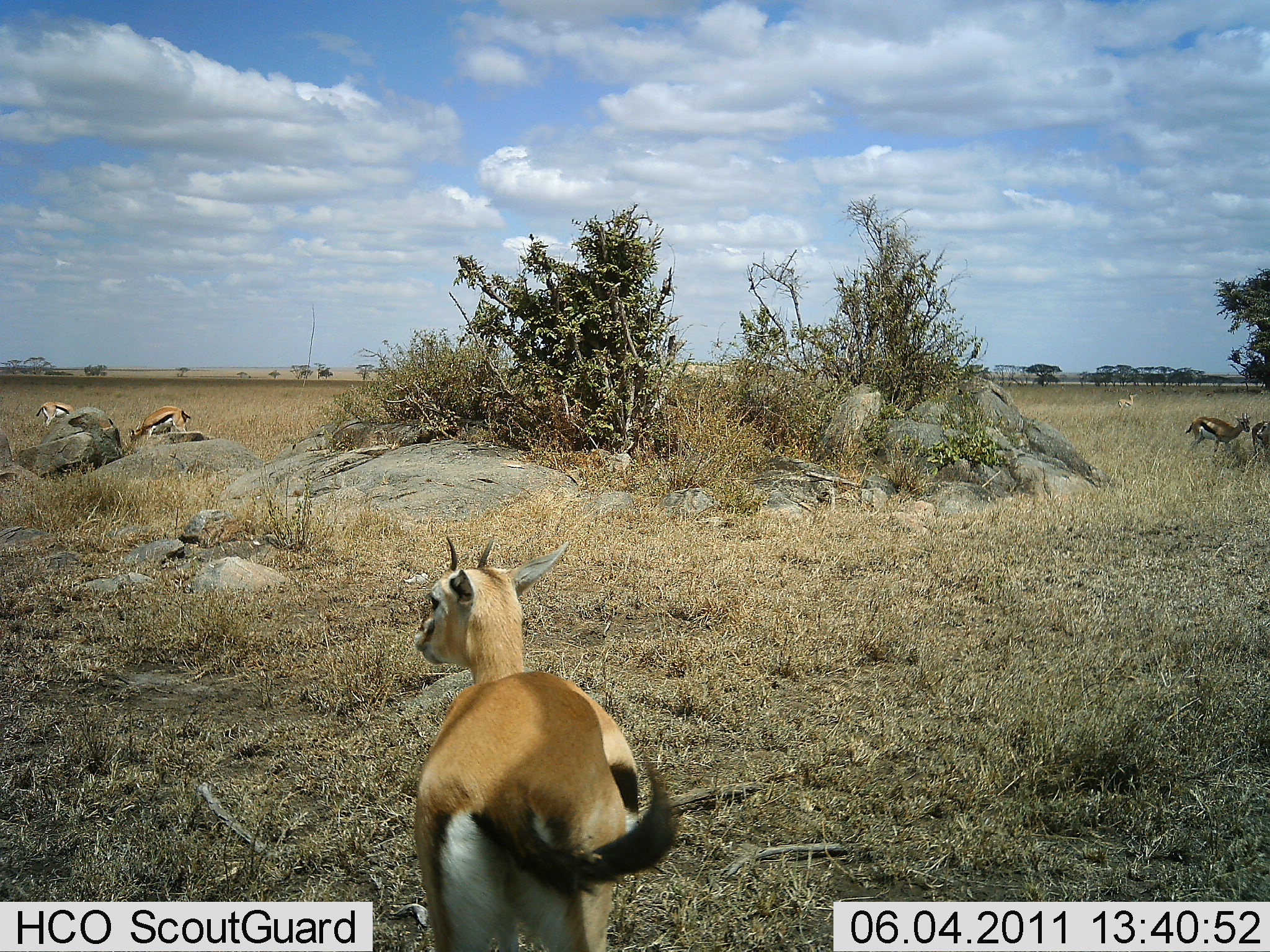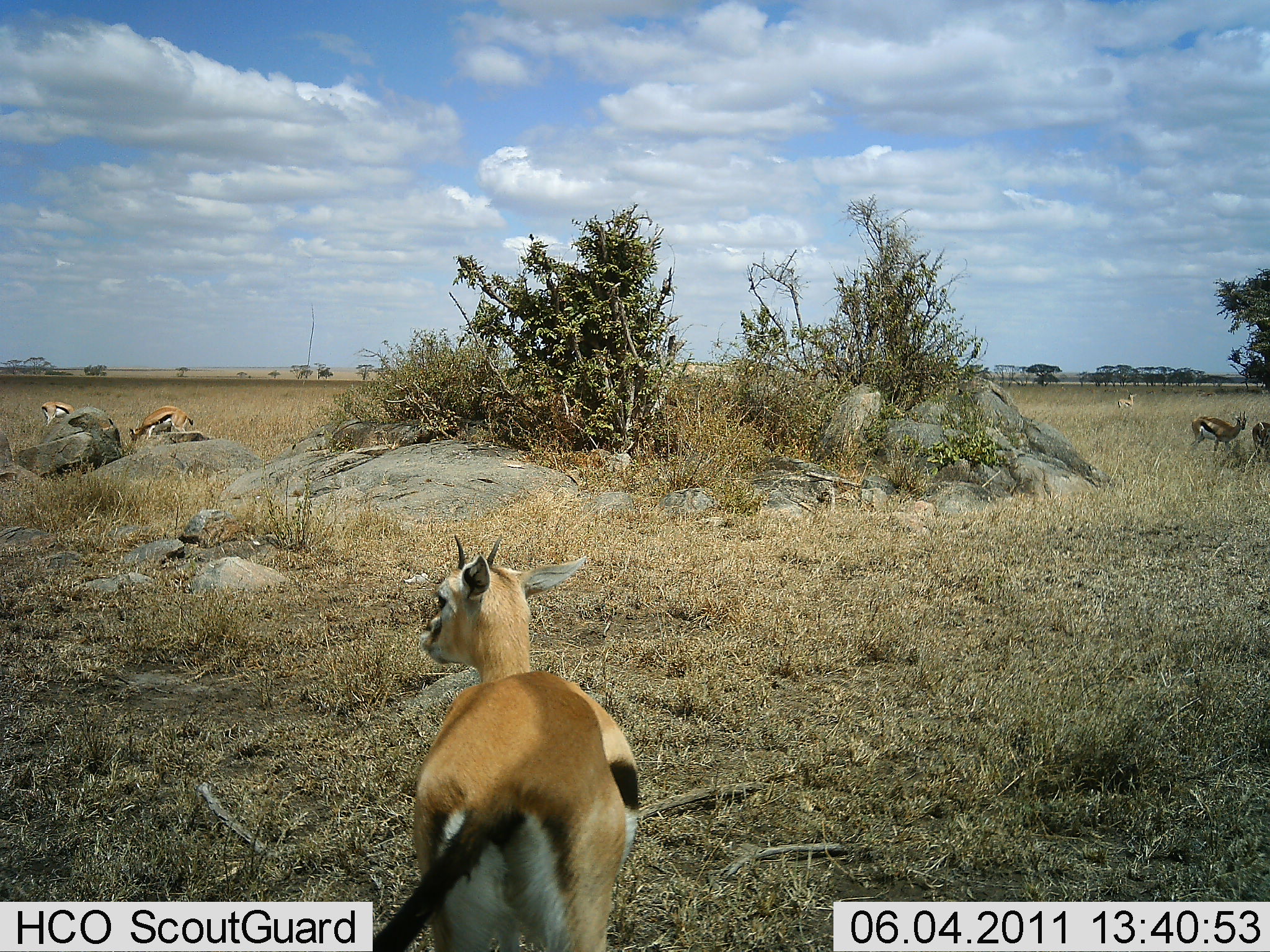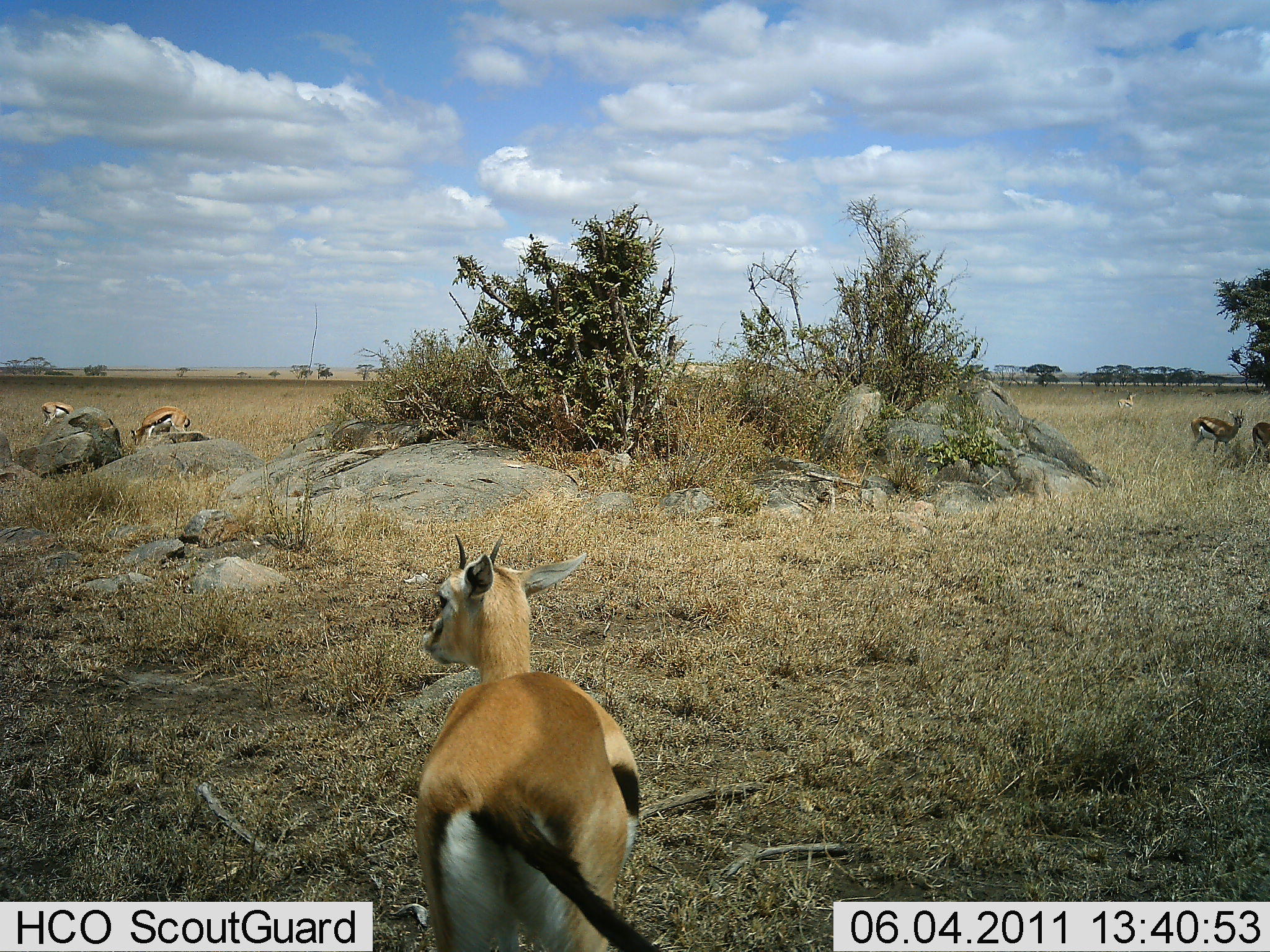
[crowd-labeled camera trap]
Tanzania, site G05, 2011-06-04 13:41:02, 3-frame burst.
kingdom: Animalia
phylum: Chordata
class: Mammalia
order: Artiodactyla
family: Bovidae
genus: Eudorcas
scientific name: Eudorcas thomsonii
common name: thomson's gazelle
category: gazellethomsons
Gazellethomsons (thomson's gazelle) (Eudorcas thomsonii), count 5. Behavior (volunteer vote fractions): standing 65%, resting 35%, moving 12%, interacting 0%. Young present (vote fraction): 0%. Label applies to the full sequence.